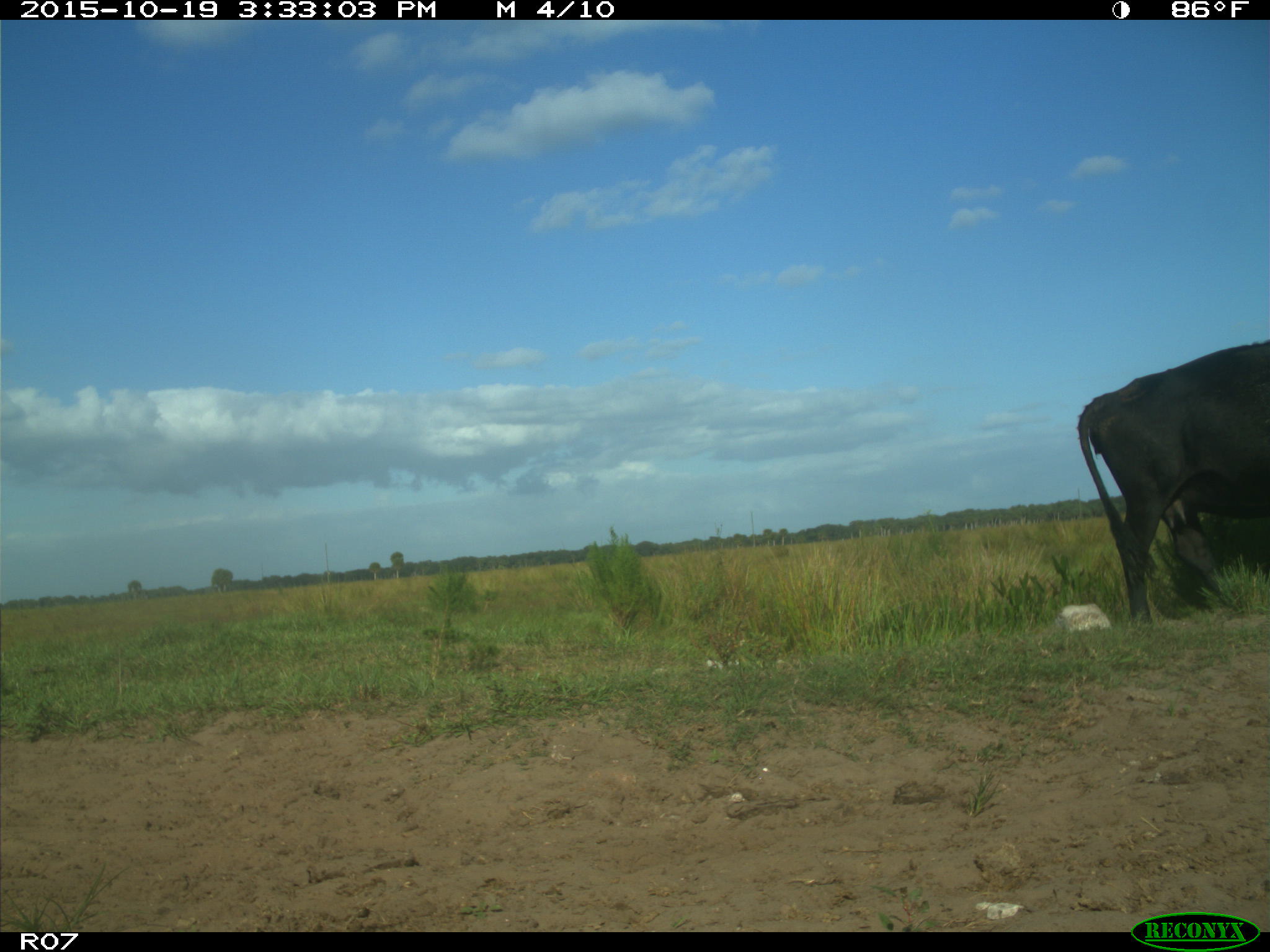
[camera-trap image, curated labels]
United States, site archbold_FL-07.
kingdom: Animalia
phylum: Chordata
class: Mammalia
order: Artiodactyla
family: Bovidae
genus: Bos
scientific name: Bos taurus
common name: domestic cow